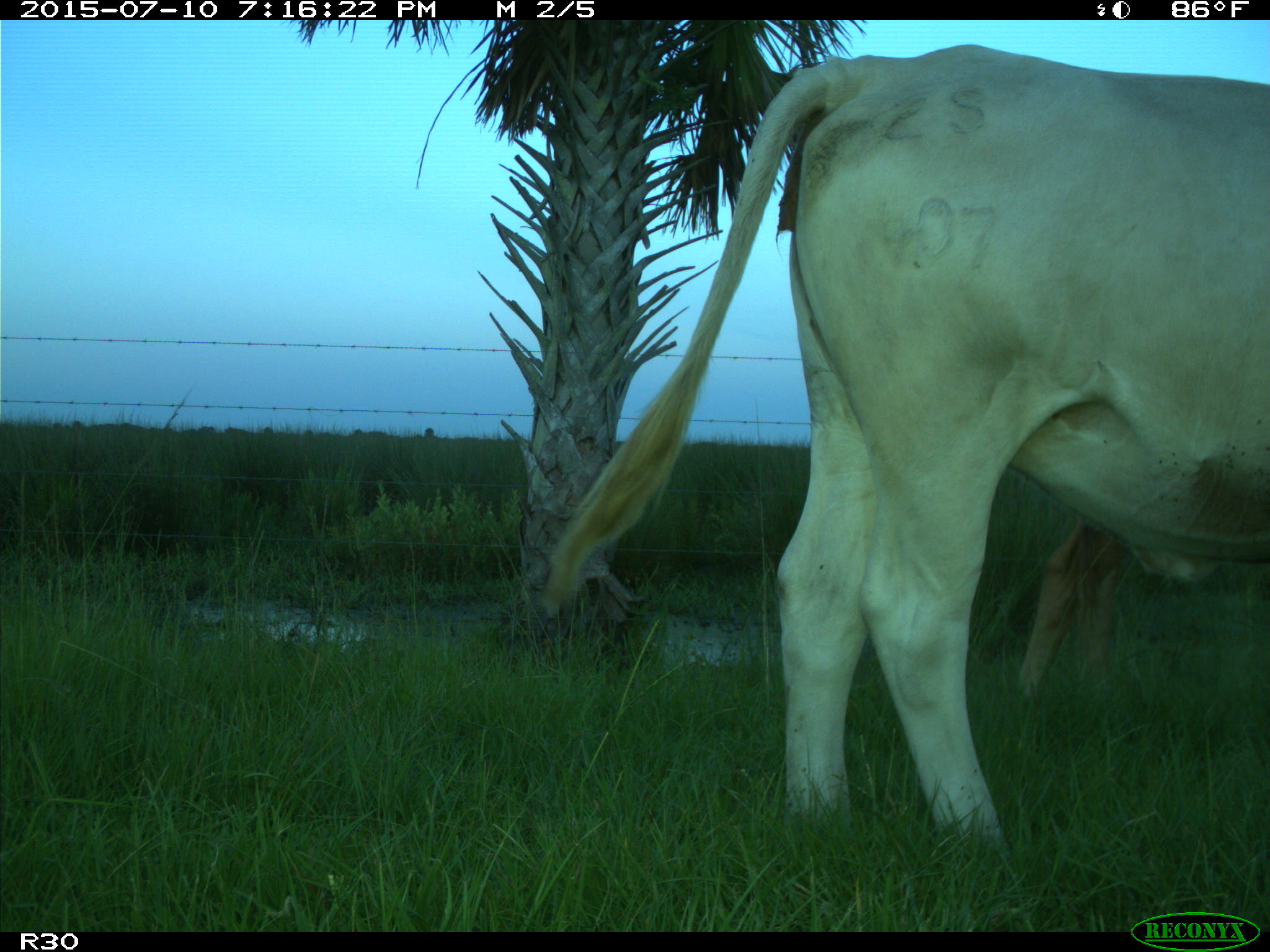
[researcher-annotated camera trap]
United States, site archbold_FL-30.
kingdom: Animalia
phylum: Chordata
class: Mammalia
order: Artiodactyla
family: Bovidae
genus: Bos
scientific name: Bos taurus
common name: domestic cow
Bos taurus (domestic cow).